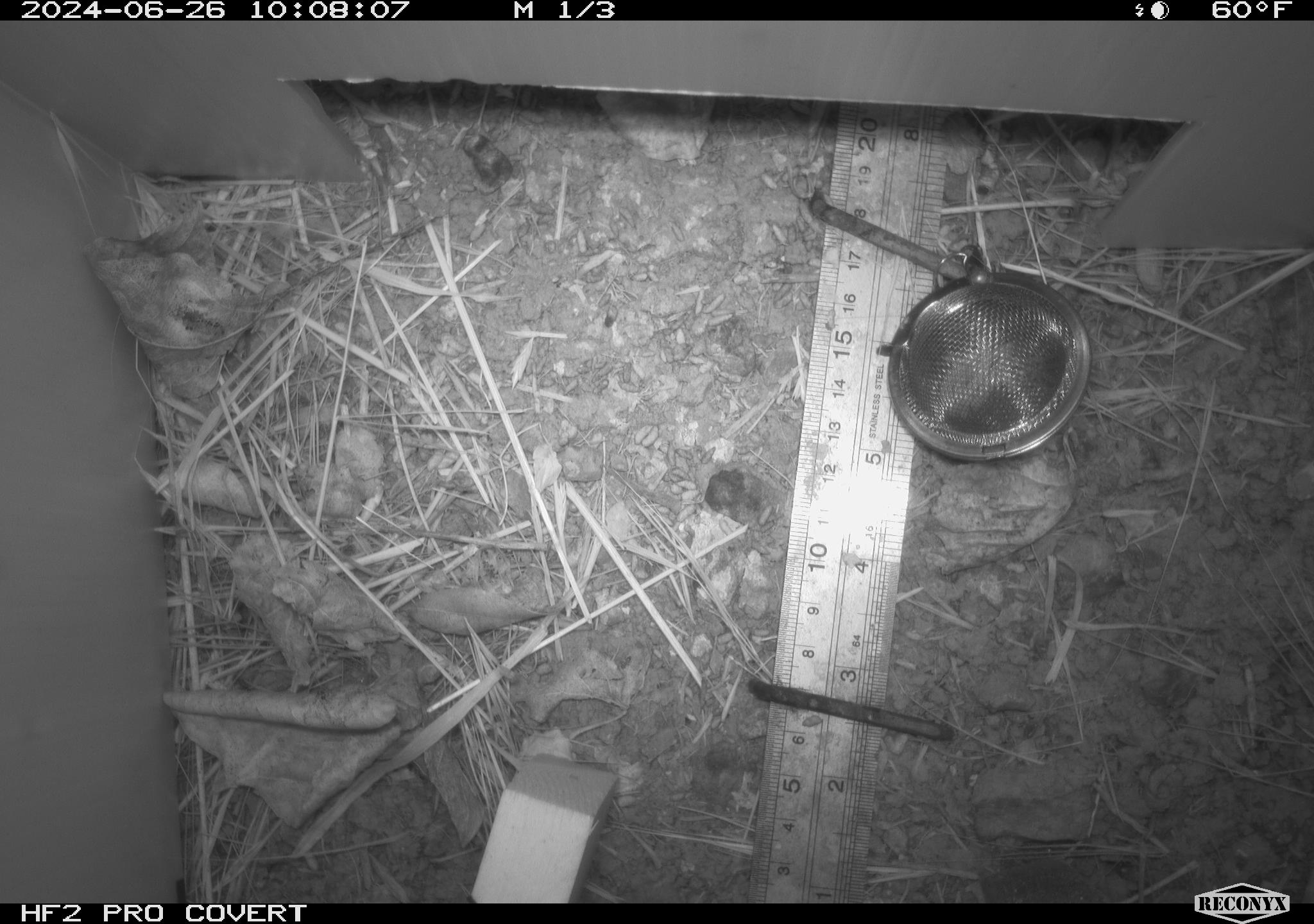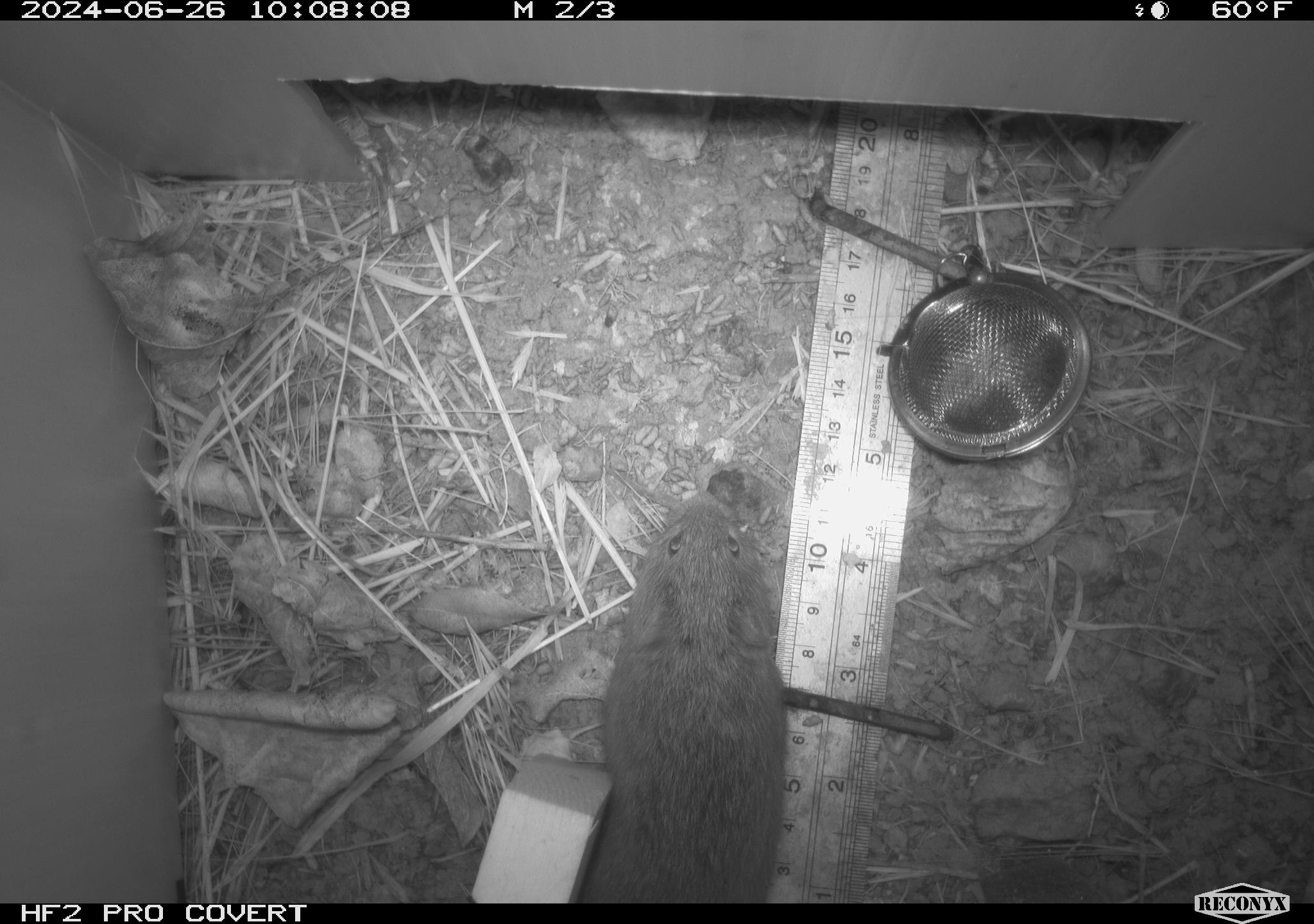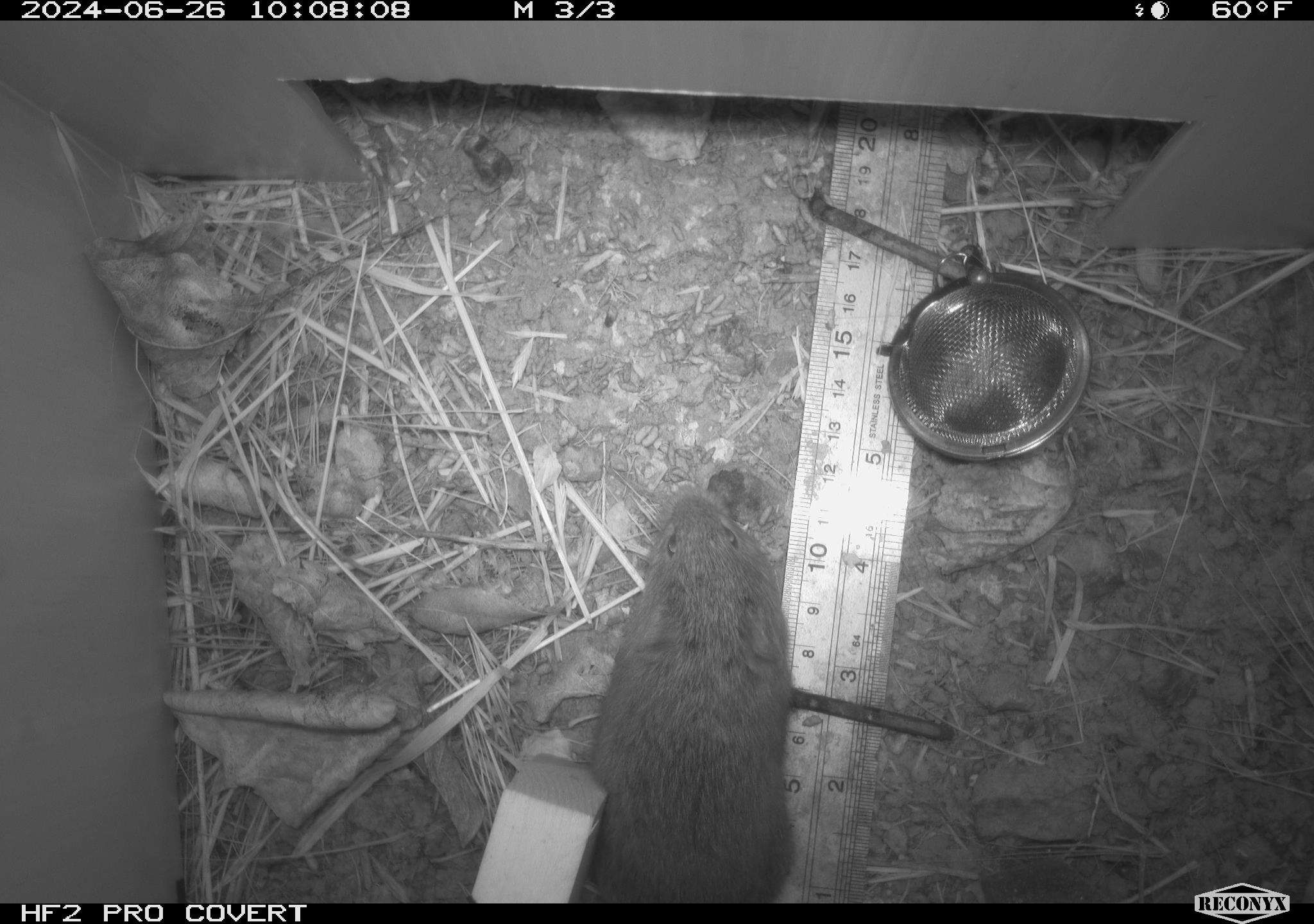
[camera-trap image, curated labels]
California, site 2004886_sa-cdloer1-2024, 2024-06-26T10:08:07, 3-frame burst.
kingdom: Animalia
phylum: Chordata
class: Mammalia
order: Rodentia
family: Cricetidae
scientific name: Arvicolinae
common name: voles, lemmings, and muskrats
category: arvicolinae subfamily